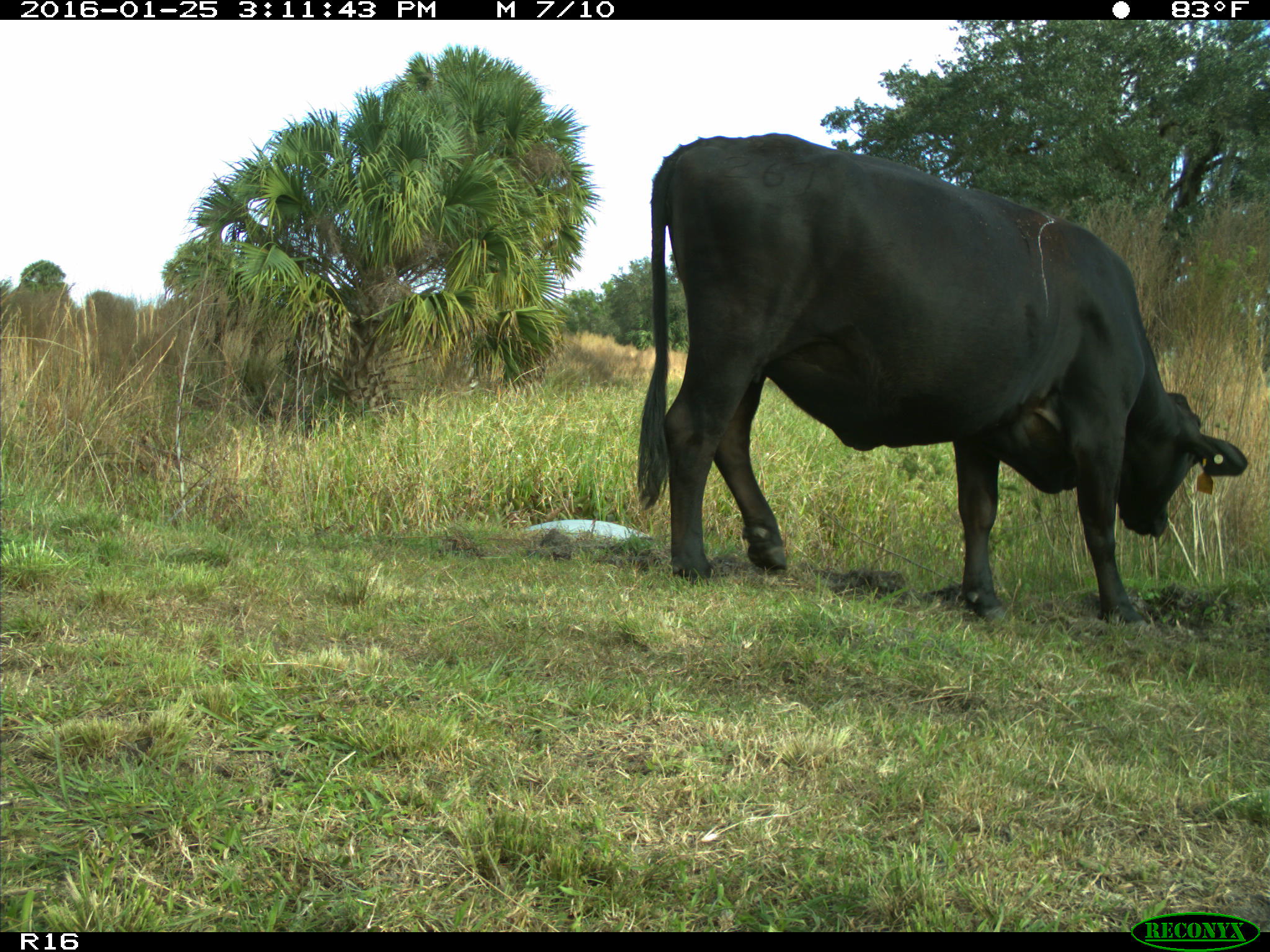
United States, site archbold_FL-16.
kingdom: Animalia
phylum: Chordata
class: Mammalia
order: Artiodactyla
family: Bovidae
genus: Bos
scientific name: Bos taurus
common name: domestic cow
Bos taurus (domestic cow).